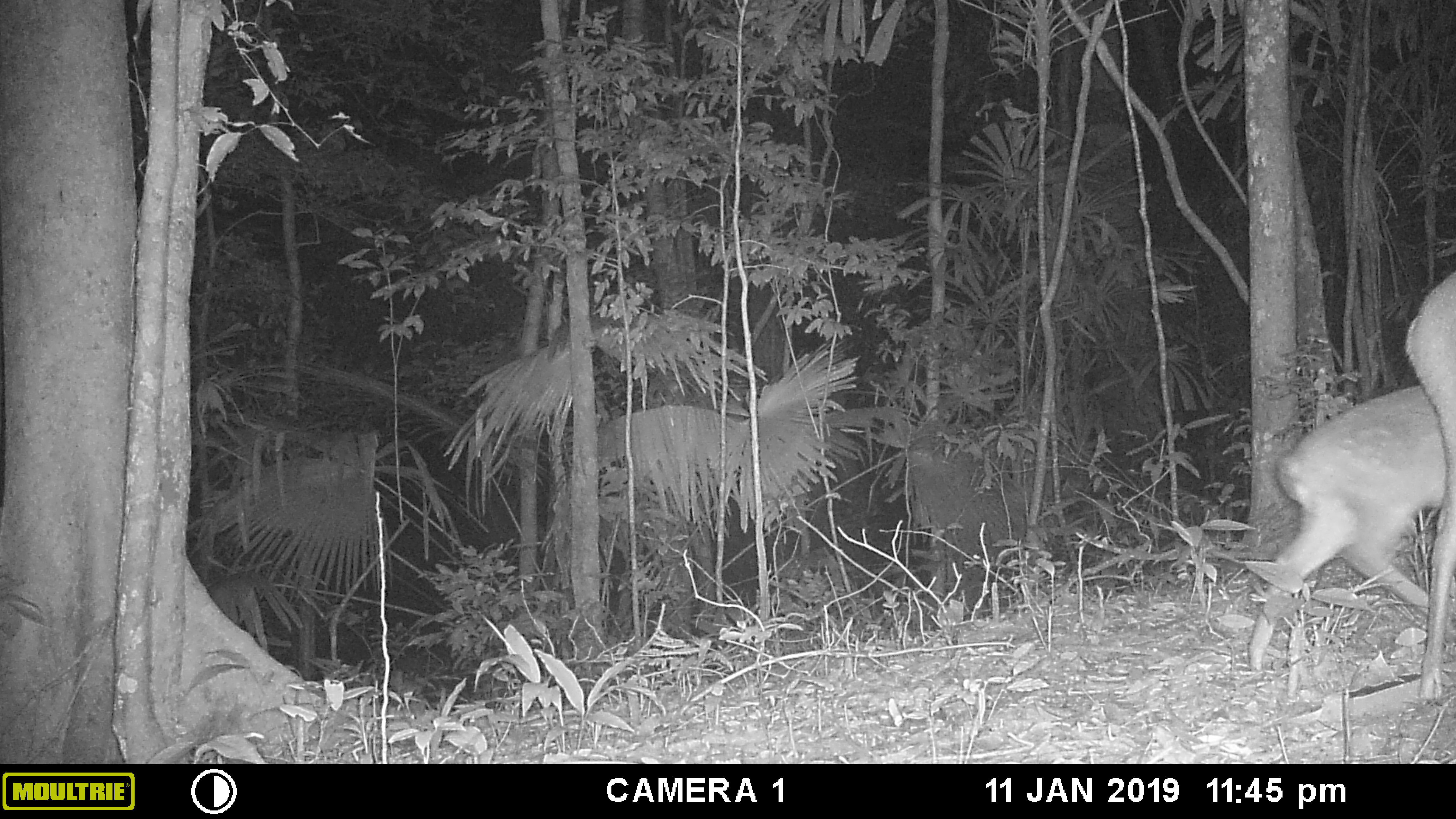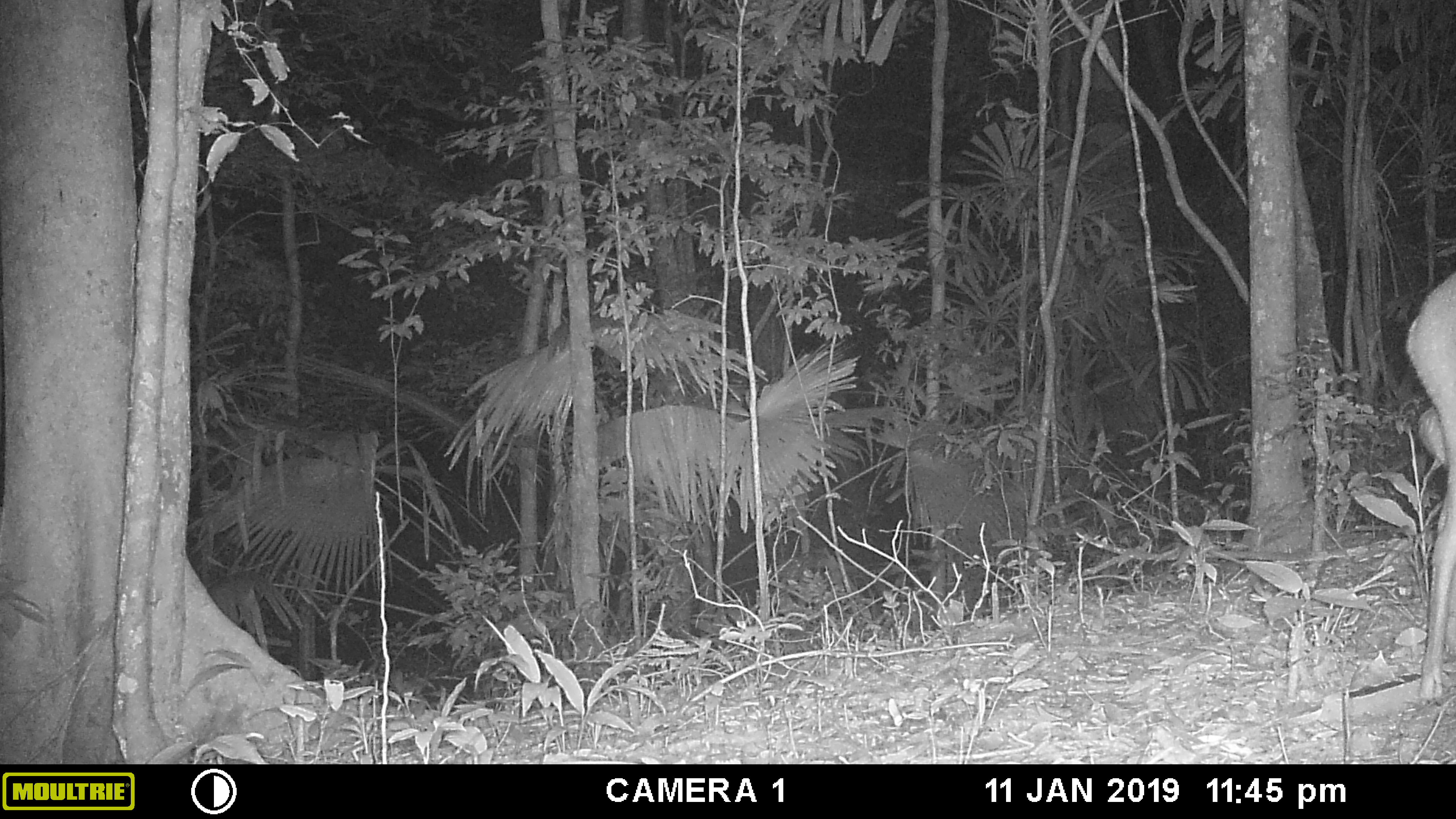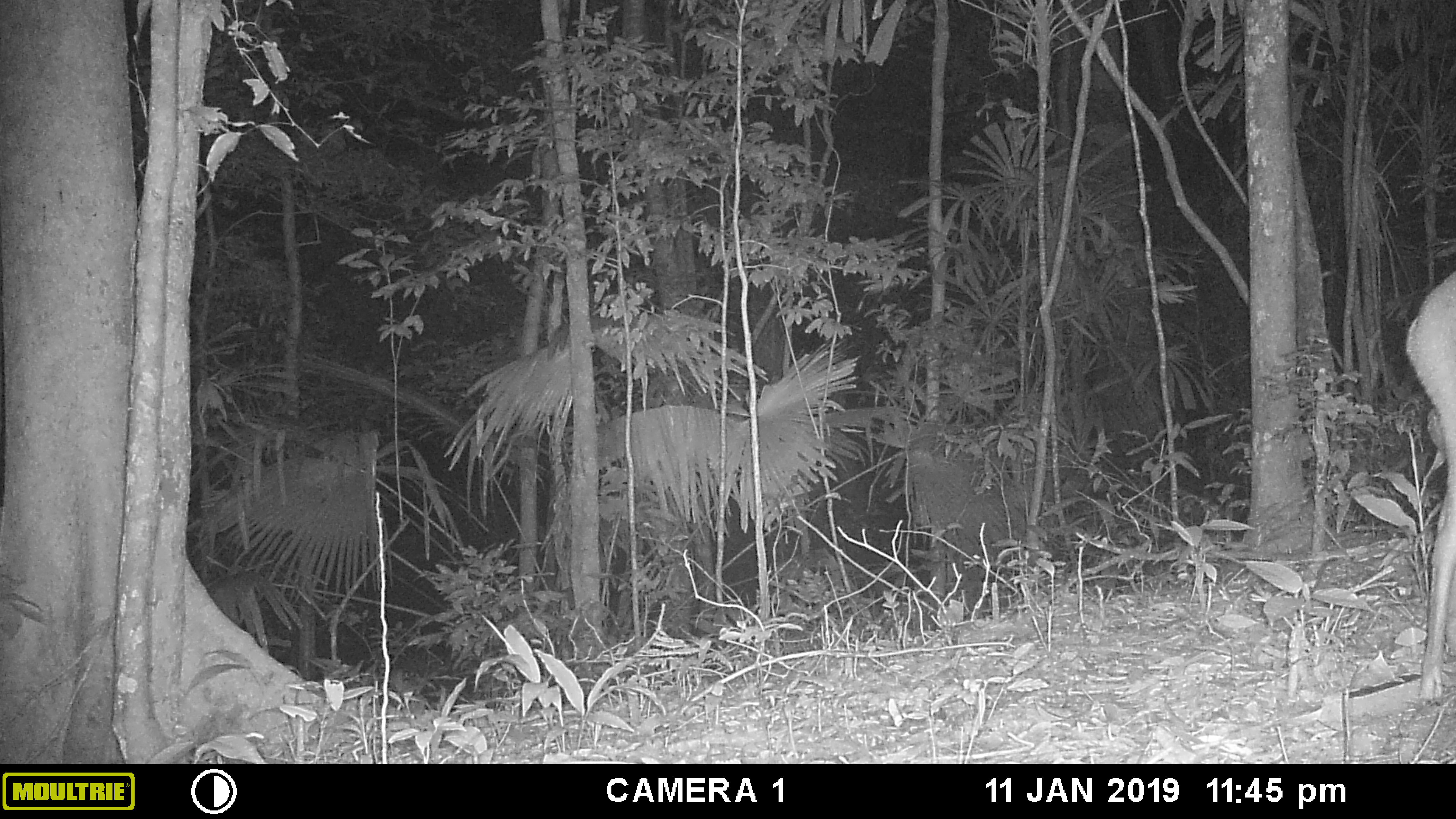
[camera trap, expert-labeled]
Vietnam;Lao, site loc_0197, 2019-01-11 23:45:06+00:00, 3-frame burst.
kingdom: Animalia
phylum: Chordata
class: Mammalia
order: Artiodactyla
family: Cervidae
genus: Muntiacus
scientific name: Muntiacus vuquangensis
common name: large-antlered muntjac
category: large antlered muntjac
Large antlered muntjac (large-antlered muntjac) (Muntiacus vuquangensis). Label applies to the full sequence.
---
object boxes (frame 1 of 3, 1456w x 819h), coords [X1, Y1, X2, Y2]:
large antlered muntjac: [1248, 385, 1456, 677]; [1404, 269, 1456, 700]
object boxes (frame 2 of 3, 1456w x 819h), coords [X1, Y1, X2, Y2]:
large antlered muntjac: [1405, 269, 1456, 698]; [1417, 405, 1456, 472]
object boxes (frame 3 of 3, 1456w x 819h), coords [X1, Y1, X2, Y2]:
large antlered muntjac: [1405, 270, 1456, 699]; [1427, 406, 1445, 451]